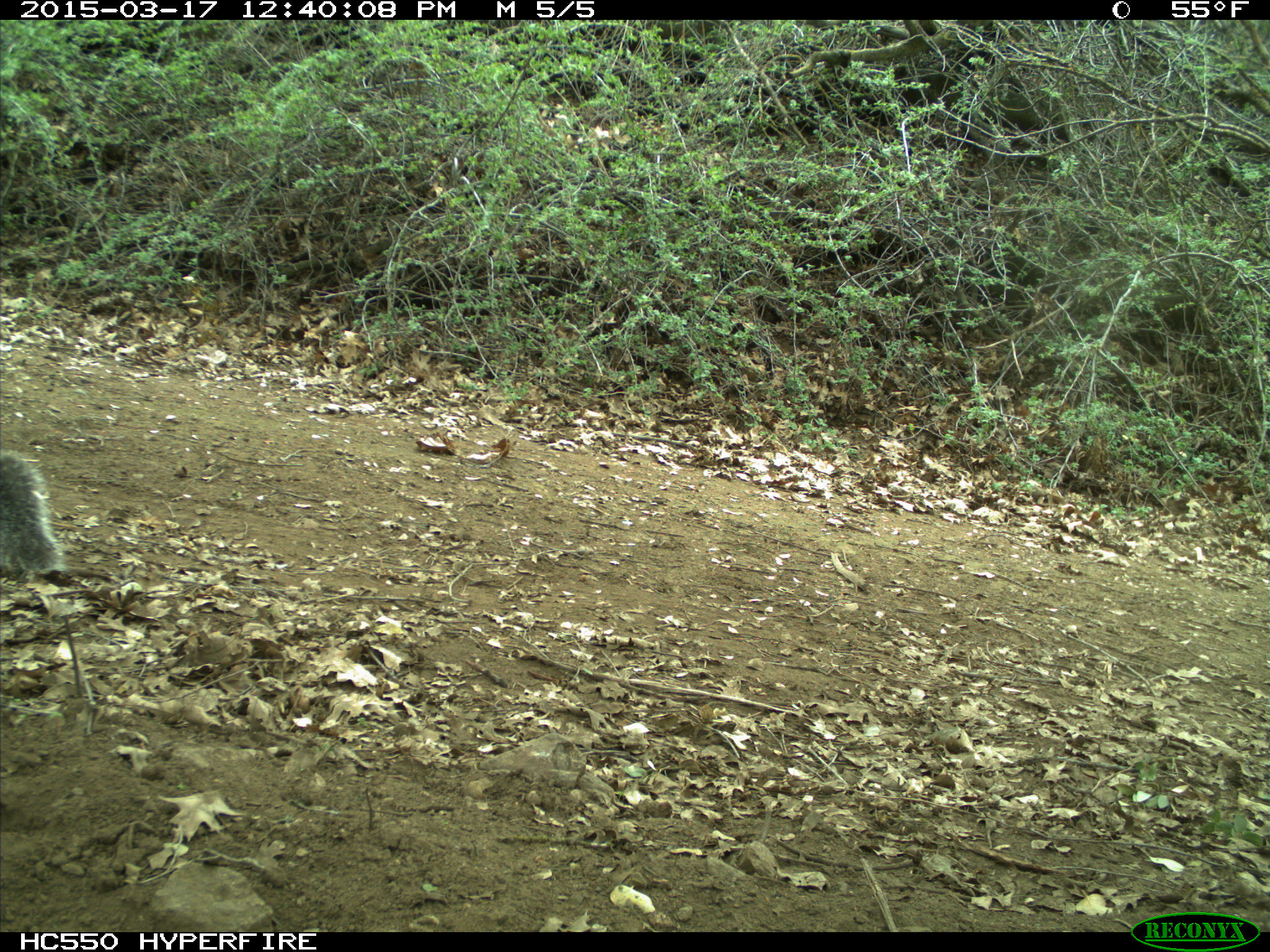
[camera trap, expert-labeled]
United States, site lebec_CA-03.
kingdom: Animalia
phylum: Chordata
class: Mammalia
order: Rodentia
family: Sciuridae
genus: Sciurus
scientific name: Sciurus carolinensis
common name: eastern gray squirrel